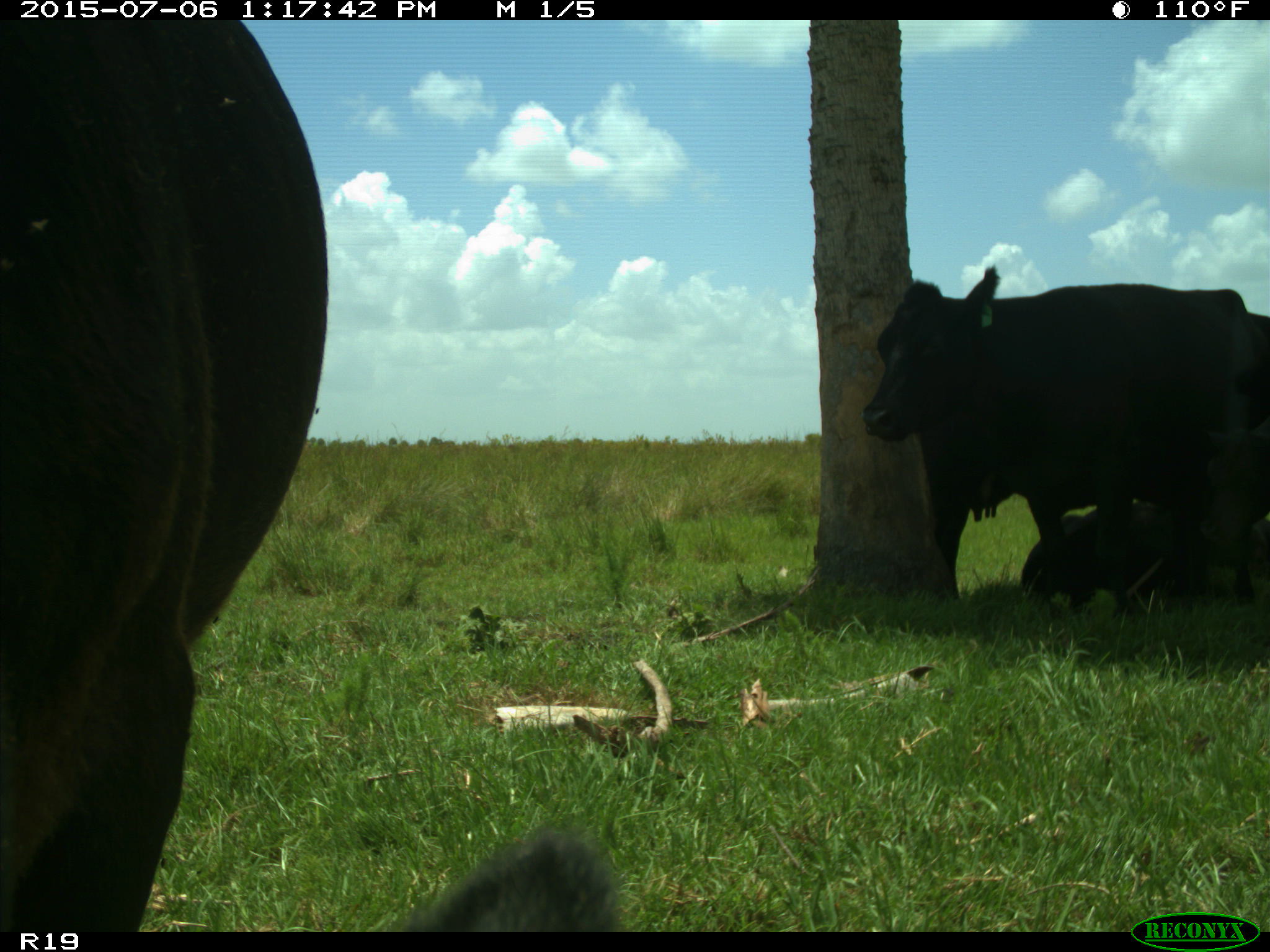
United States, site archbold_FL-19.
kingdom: Animalia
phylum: Chordata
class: Mammalia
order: Artiodactyla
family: Bovidae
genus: Bos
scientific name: Bos taurus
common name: domestic cow